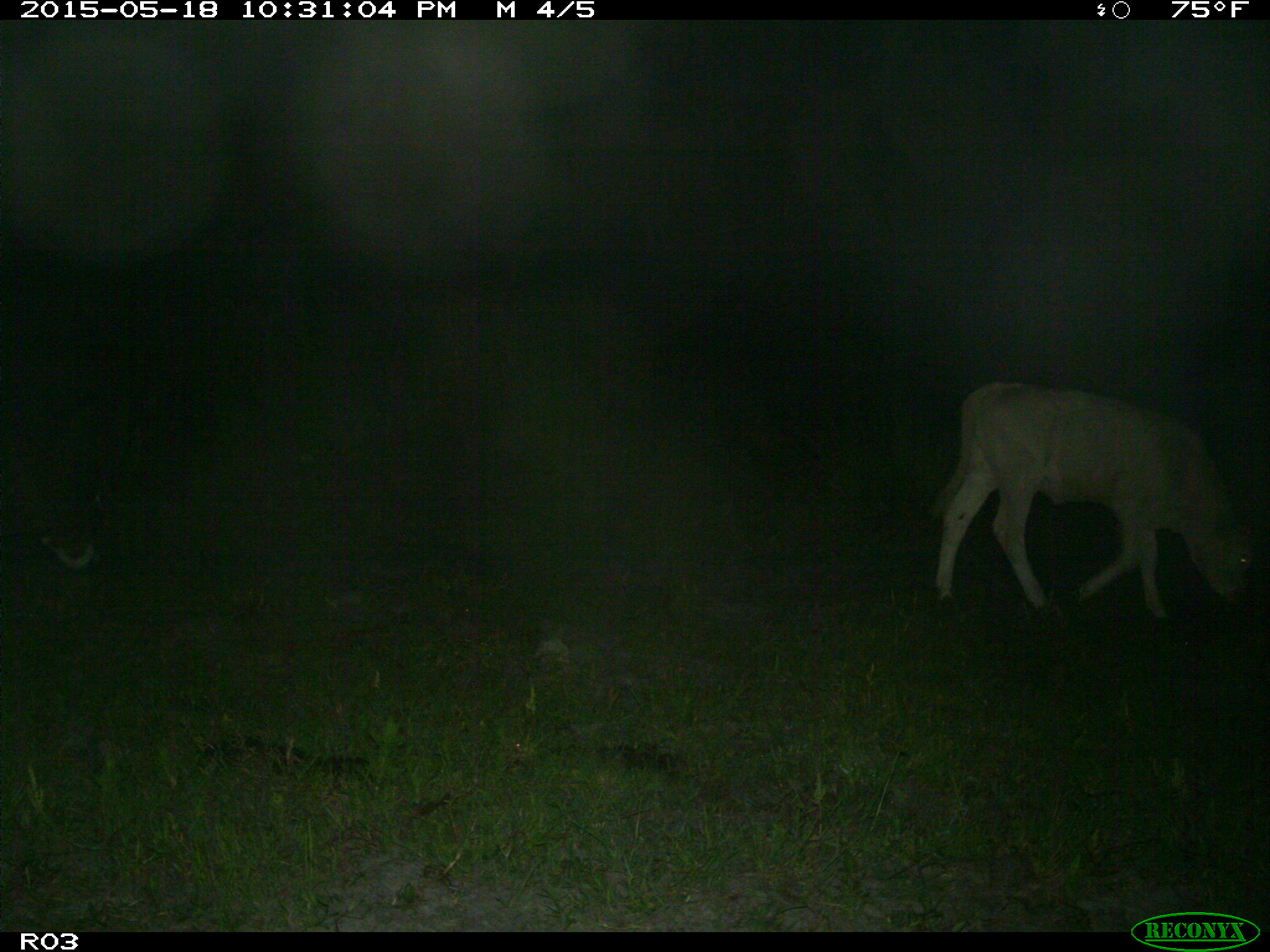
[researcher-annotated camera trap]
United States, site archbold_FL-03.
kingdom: Animalia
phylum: Chordata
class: Mammalia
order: Artiodactyla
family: Bovidae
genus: Bos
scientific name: Bos taurus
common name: domestic cow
Bos taurus (domestic cow).